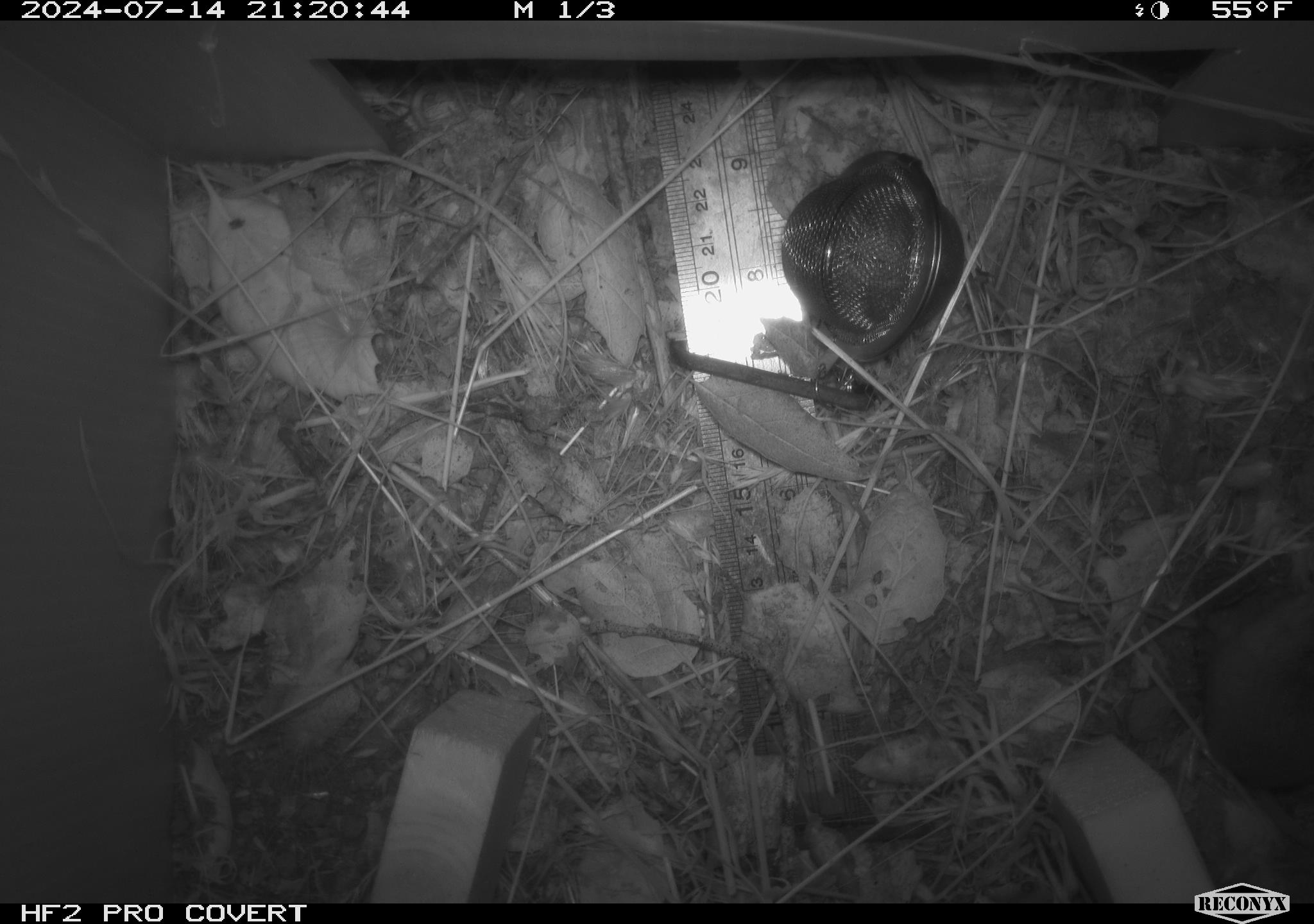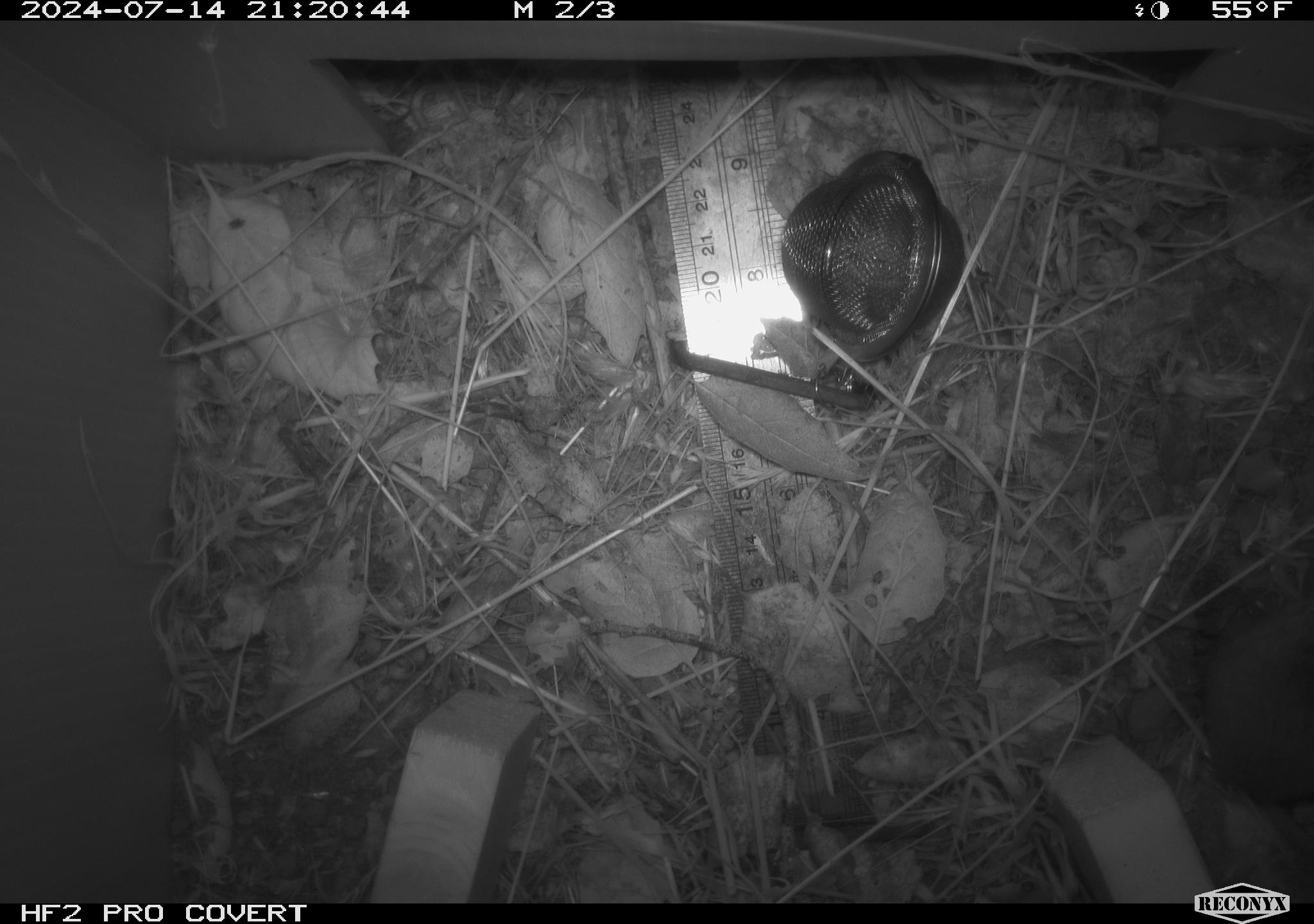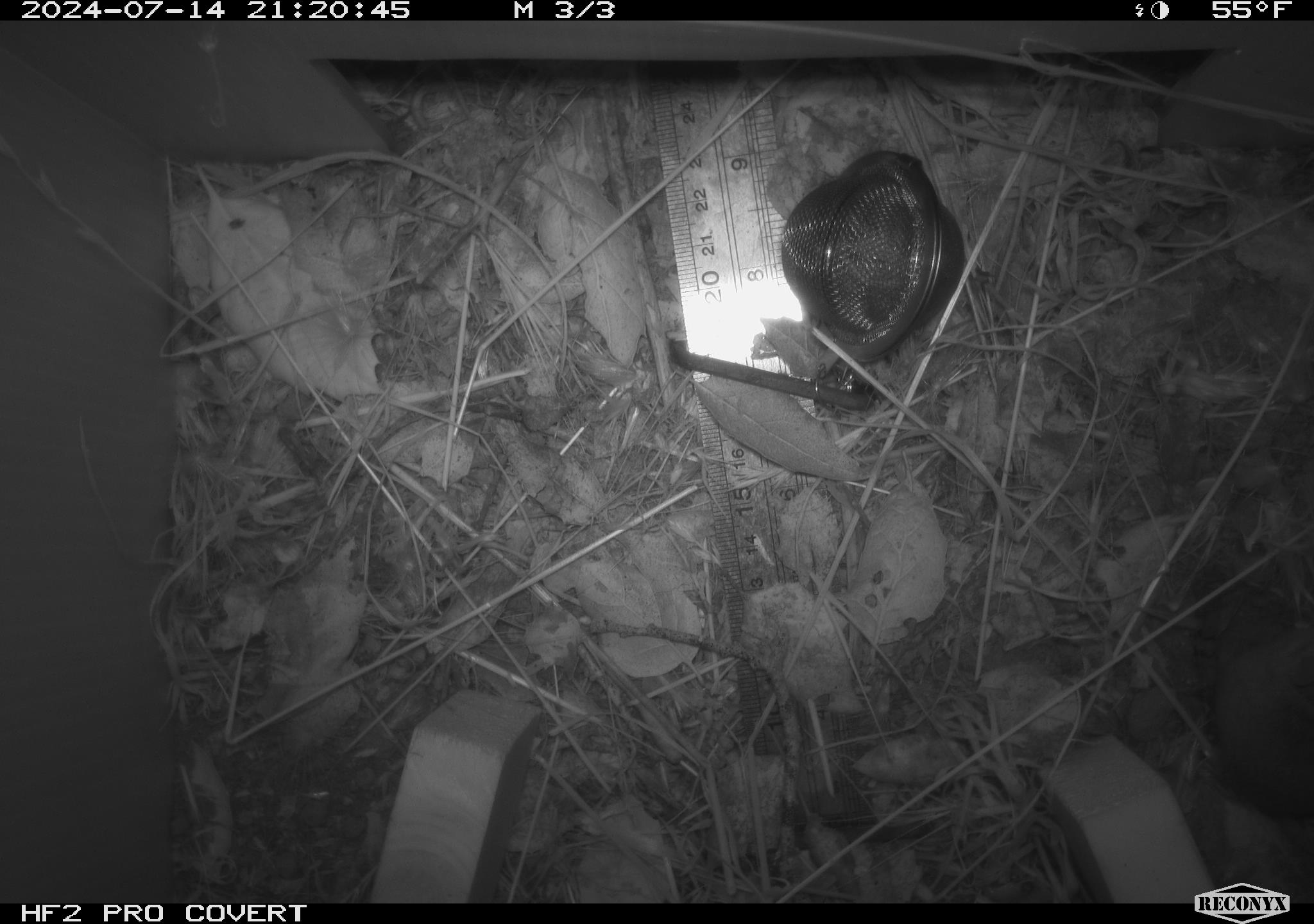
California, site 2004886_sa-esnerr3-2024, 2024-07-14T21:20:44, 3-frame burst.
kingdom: Animalia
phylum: Chordata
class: Mammalia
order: Rodentia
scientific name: Rodentia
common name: rodent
Rodent (Rodentia).